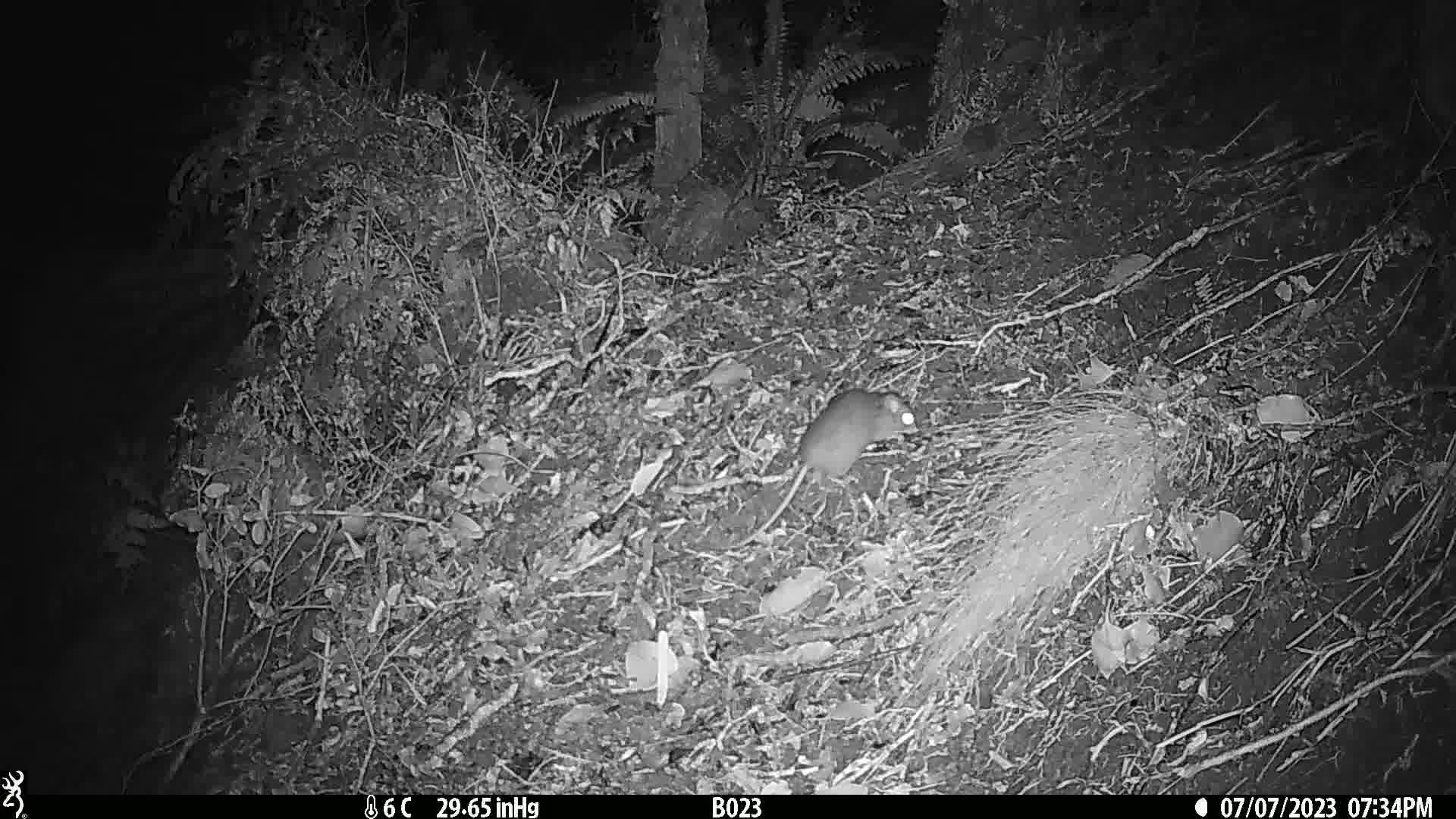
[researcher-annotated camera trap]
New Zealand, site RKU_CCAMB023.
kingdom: Animalia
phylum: Chordata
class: Mammalia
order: Rodentia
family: Muridae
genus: Rattus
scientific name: Rattus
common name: rat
Rat (Rattus).